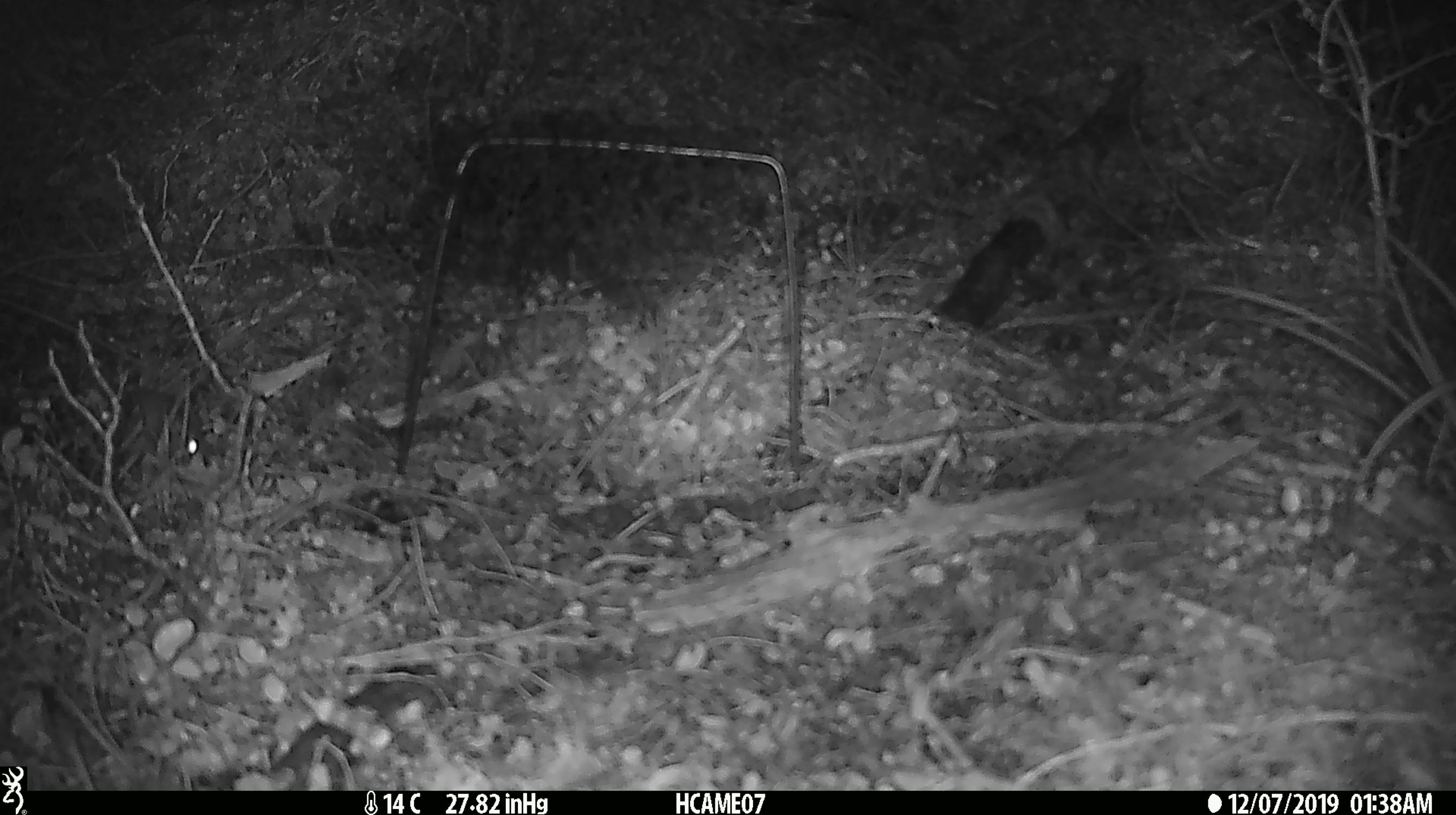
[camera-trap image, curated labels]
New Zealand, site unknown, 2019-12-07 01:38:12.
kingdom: Animalia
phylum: Chordata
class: Mammalia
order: Rodentia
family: Muridae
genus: Mus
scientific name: Mus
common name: mouse